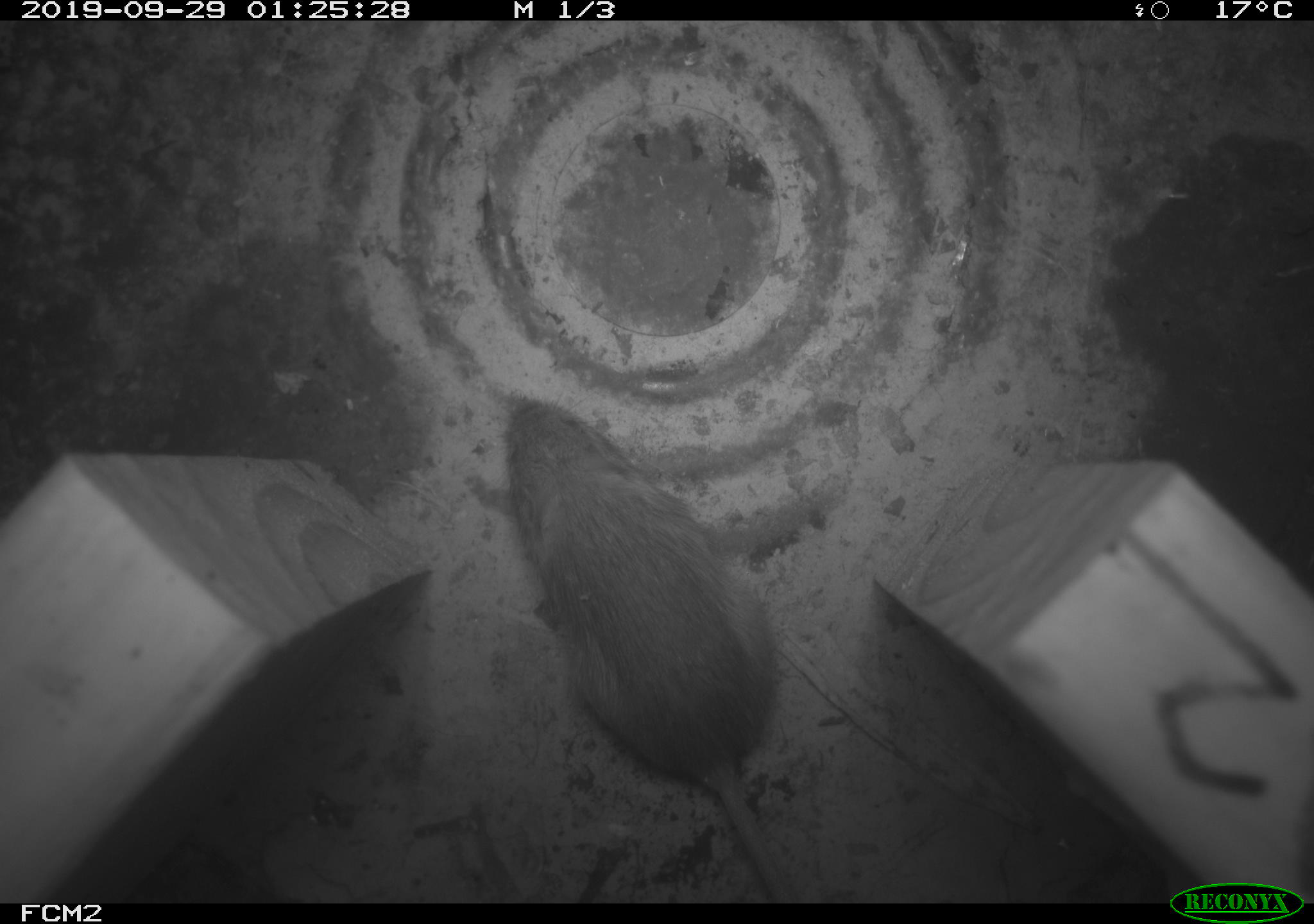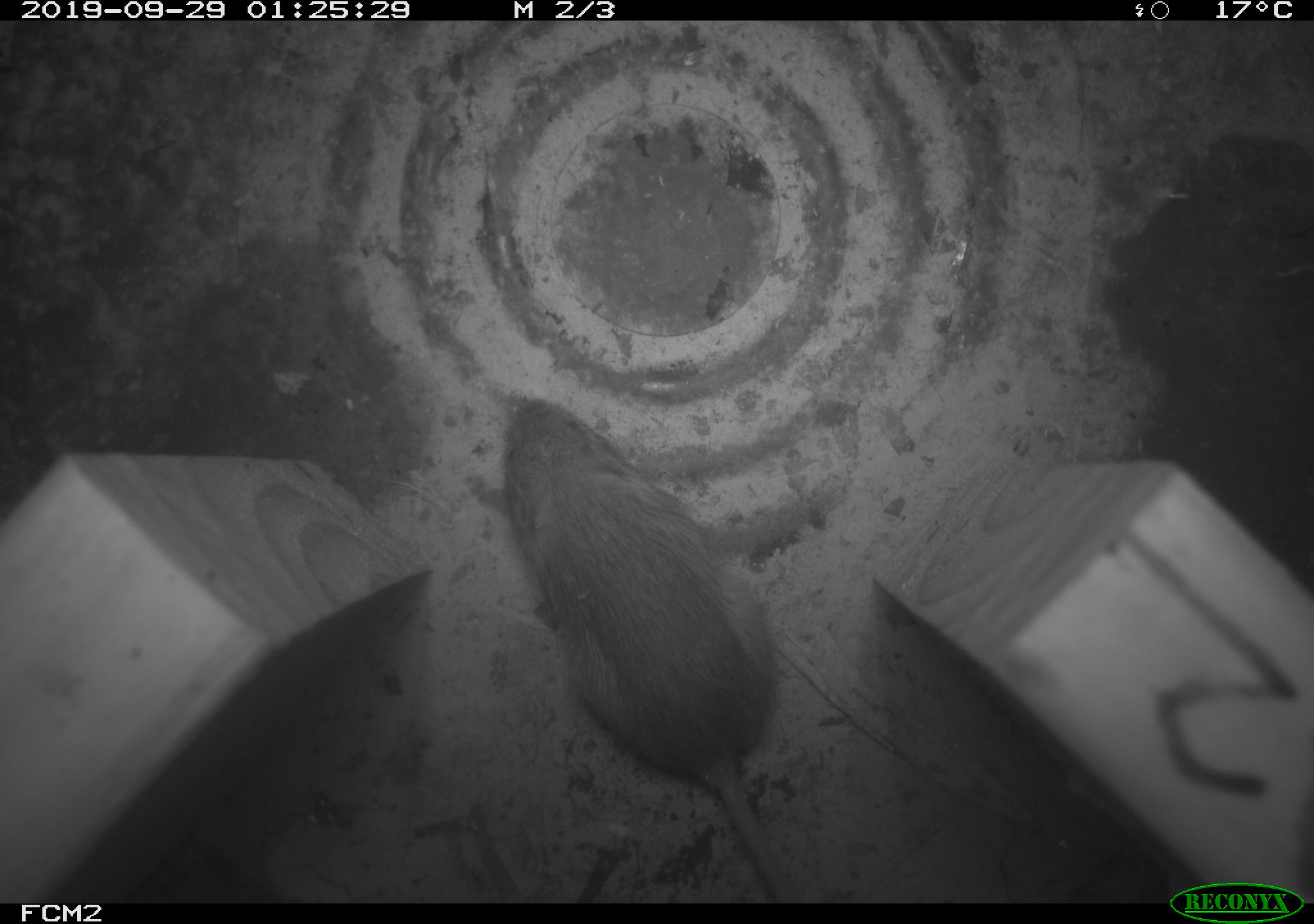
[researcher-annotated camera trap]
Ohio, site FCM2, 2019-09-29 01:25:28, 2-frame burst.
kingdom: Animalia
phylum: Chordata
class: Mammalia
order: Rodentia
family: Zapodidae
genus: Napaeozapus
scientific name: Napaeozapus insignis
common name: woodland jumping mouse